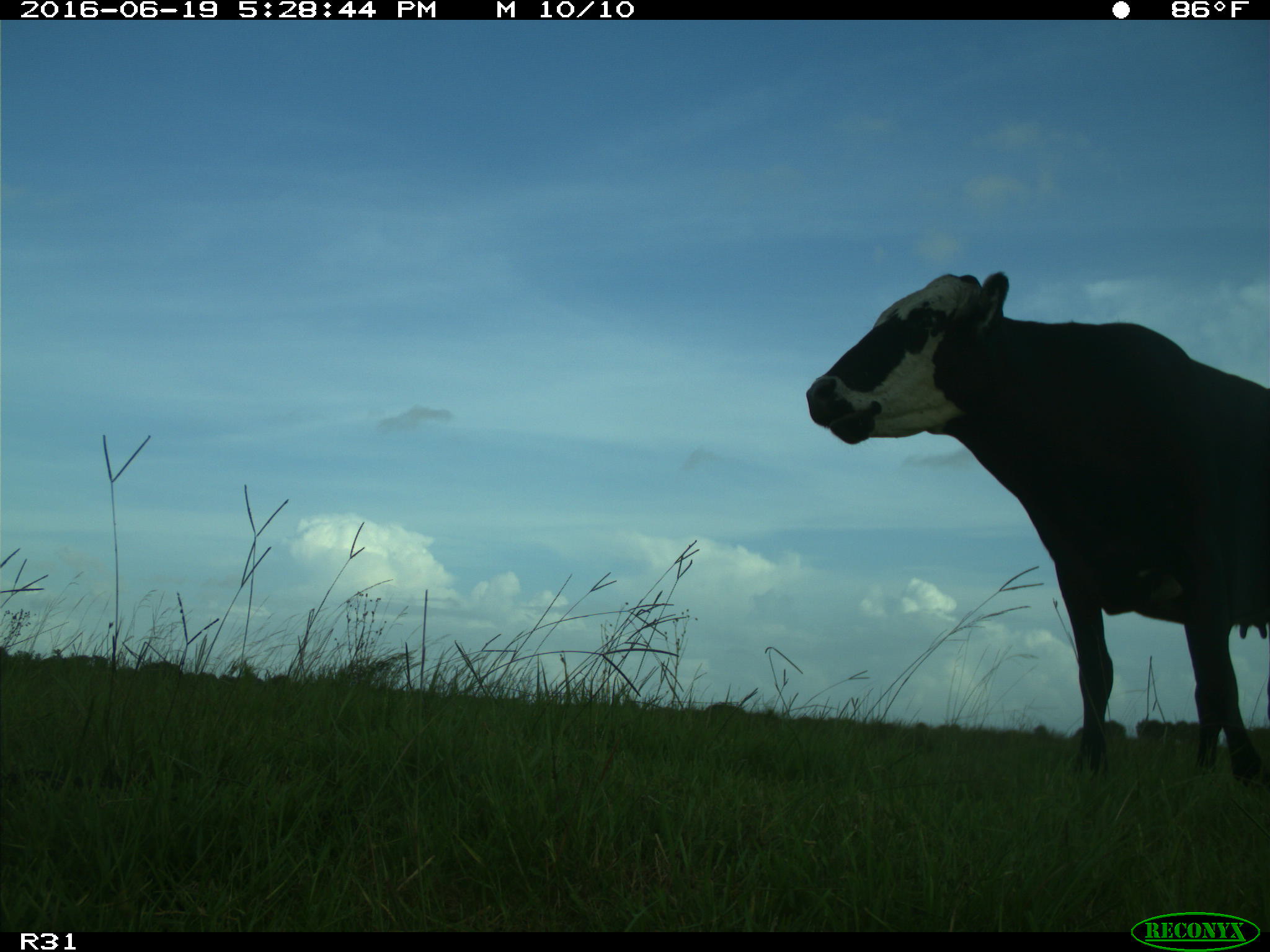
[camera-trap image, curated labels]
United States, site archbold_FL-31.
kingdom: Animalia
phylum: Chordata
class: Mammalia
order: Artiodactyla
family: Bovidae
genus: Bos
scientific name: Bos taurus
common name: domestic cow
Bos taurus (domestic cow).